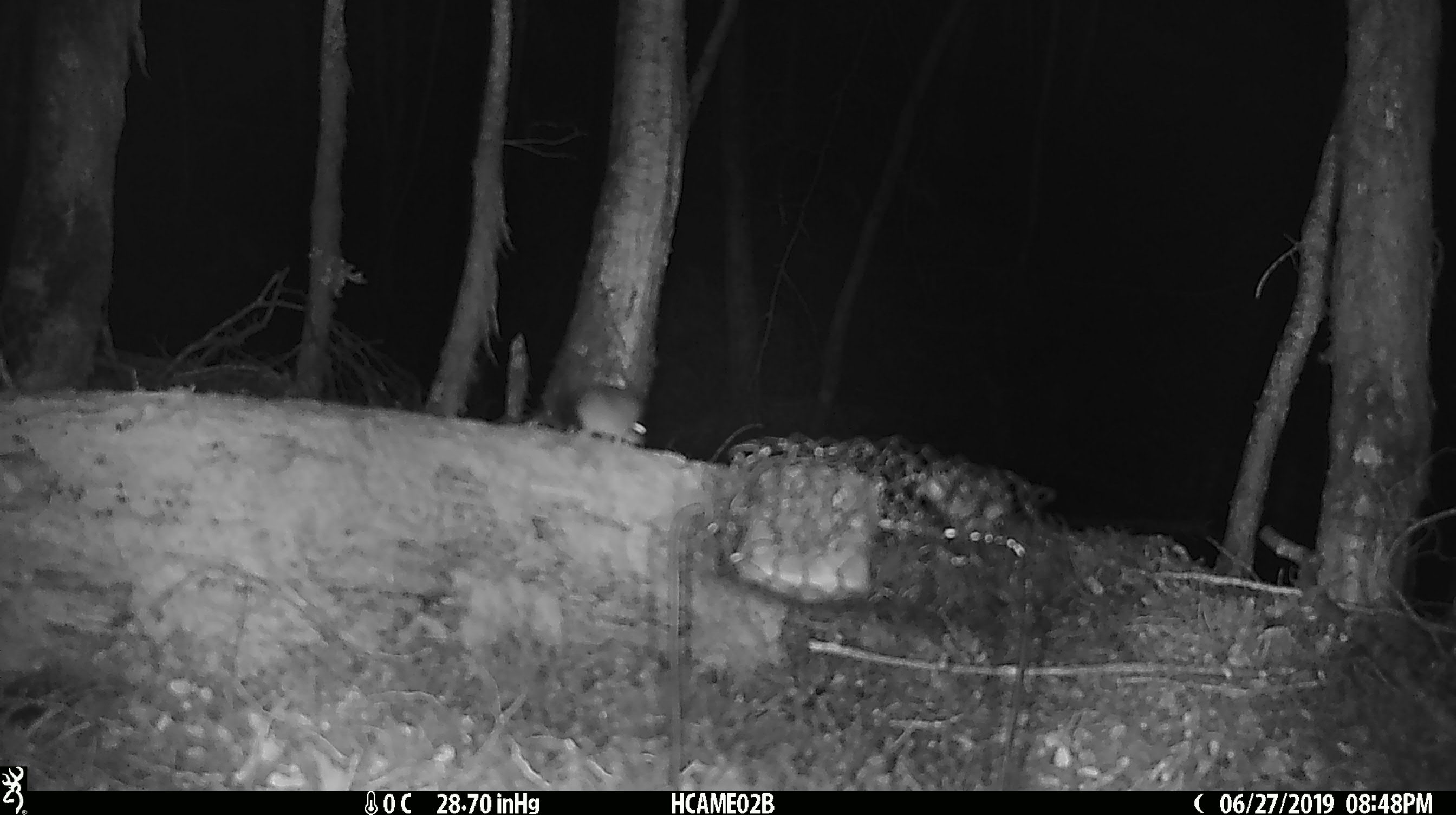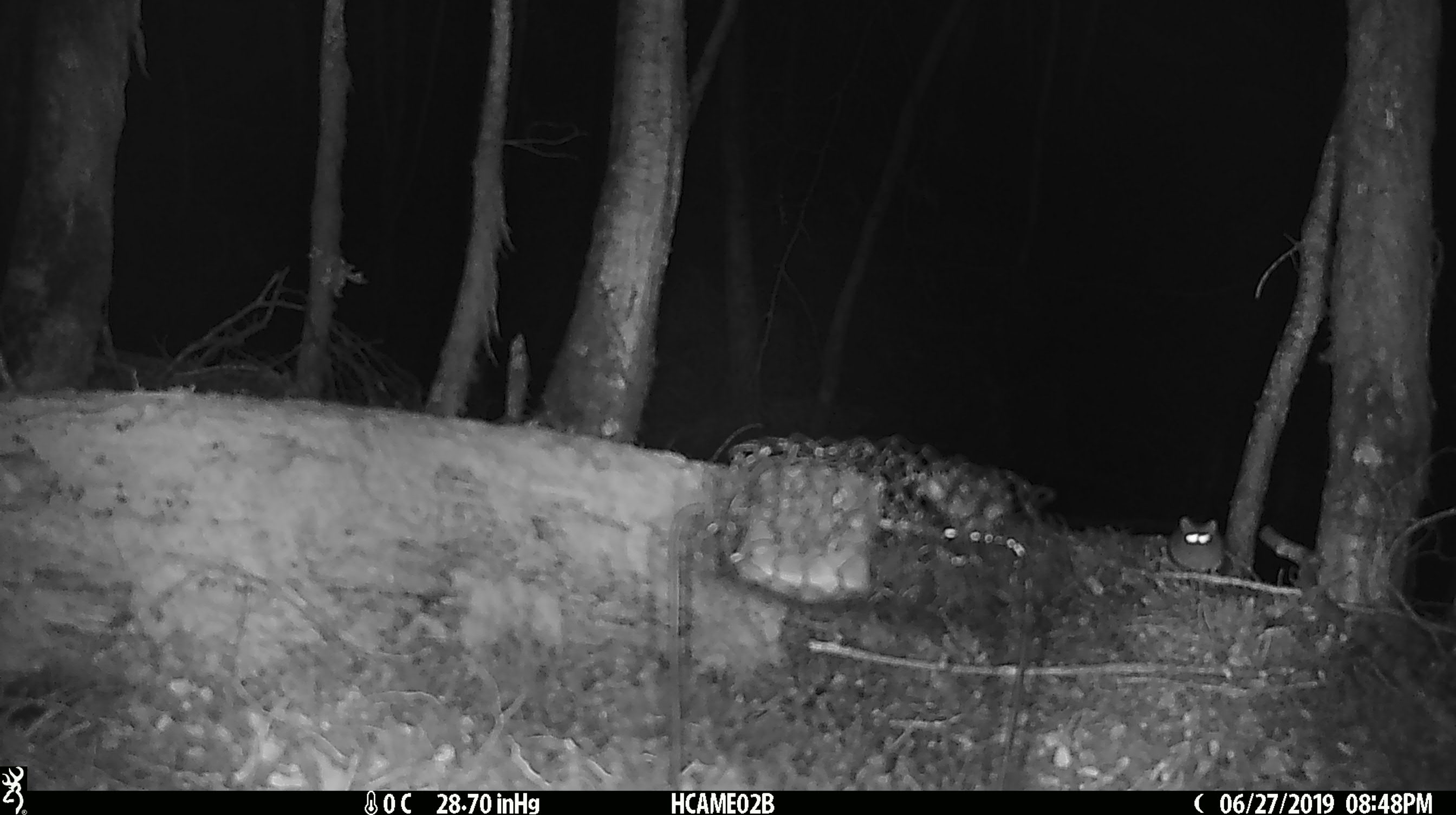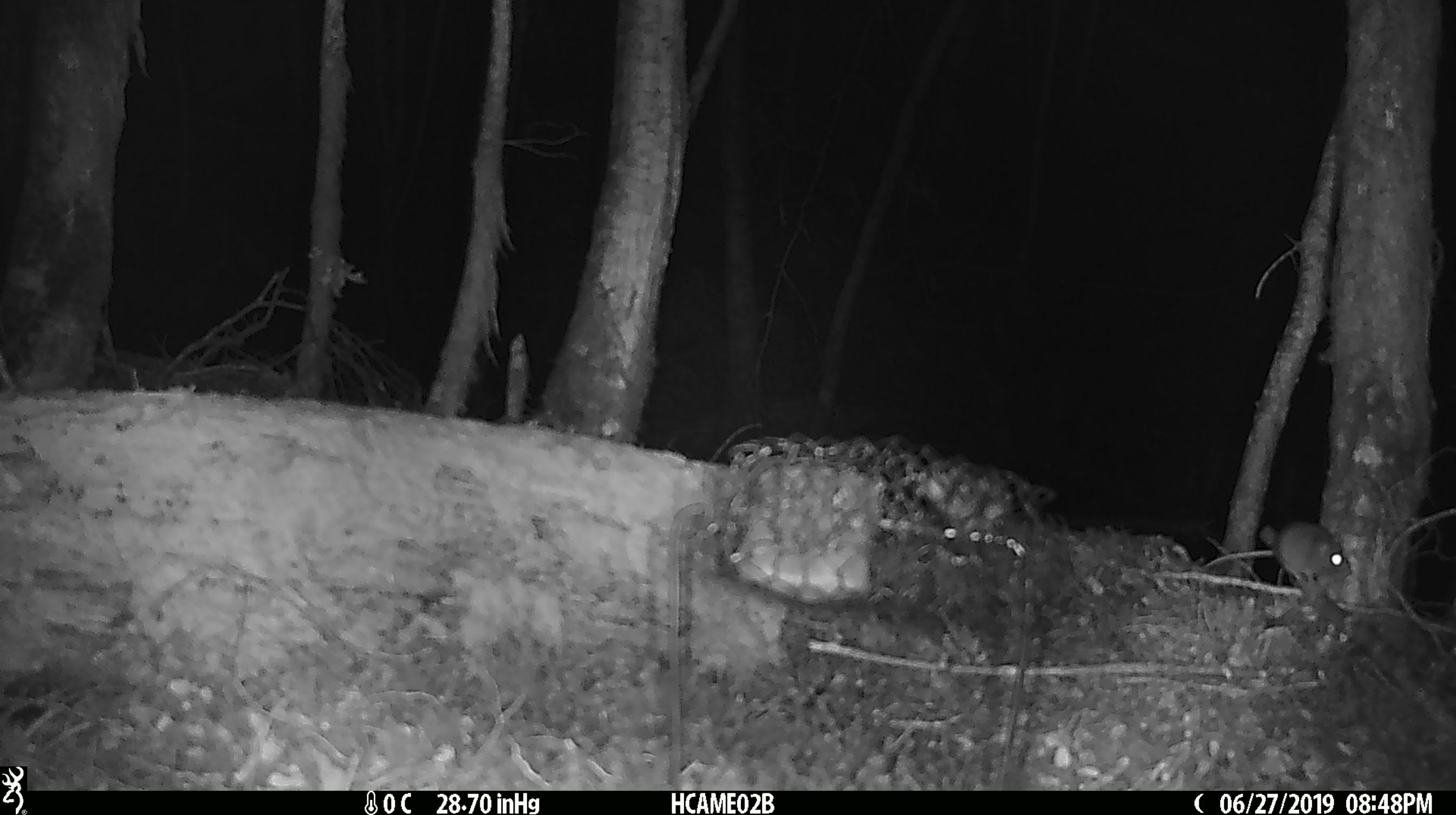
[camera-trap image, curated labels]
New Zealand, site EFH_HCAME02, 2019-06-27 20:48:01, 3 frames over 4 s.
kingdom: Animalia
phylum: Chordata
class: Mammalia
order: Rodentia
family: Muridae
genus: Mus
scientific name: Mus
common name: mouse